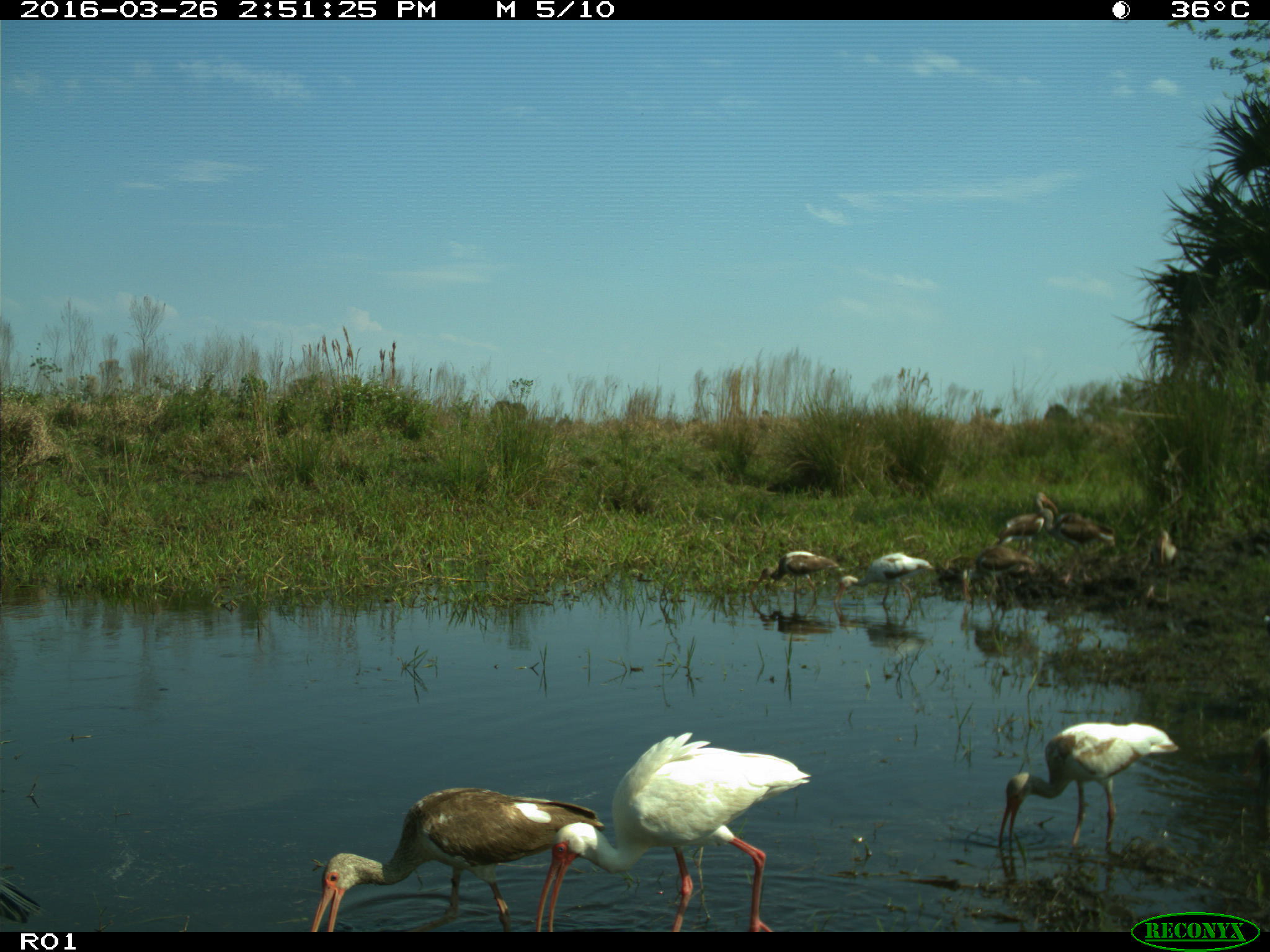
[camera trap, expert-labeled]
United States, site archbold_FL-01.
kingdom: Animalia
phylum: Chordata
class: Aves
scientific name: Aves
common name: birds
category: unidentified bird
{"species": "unidentified bird (birds) (Aves)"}